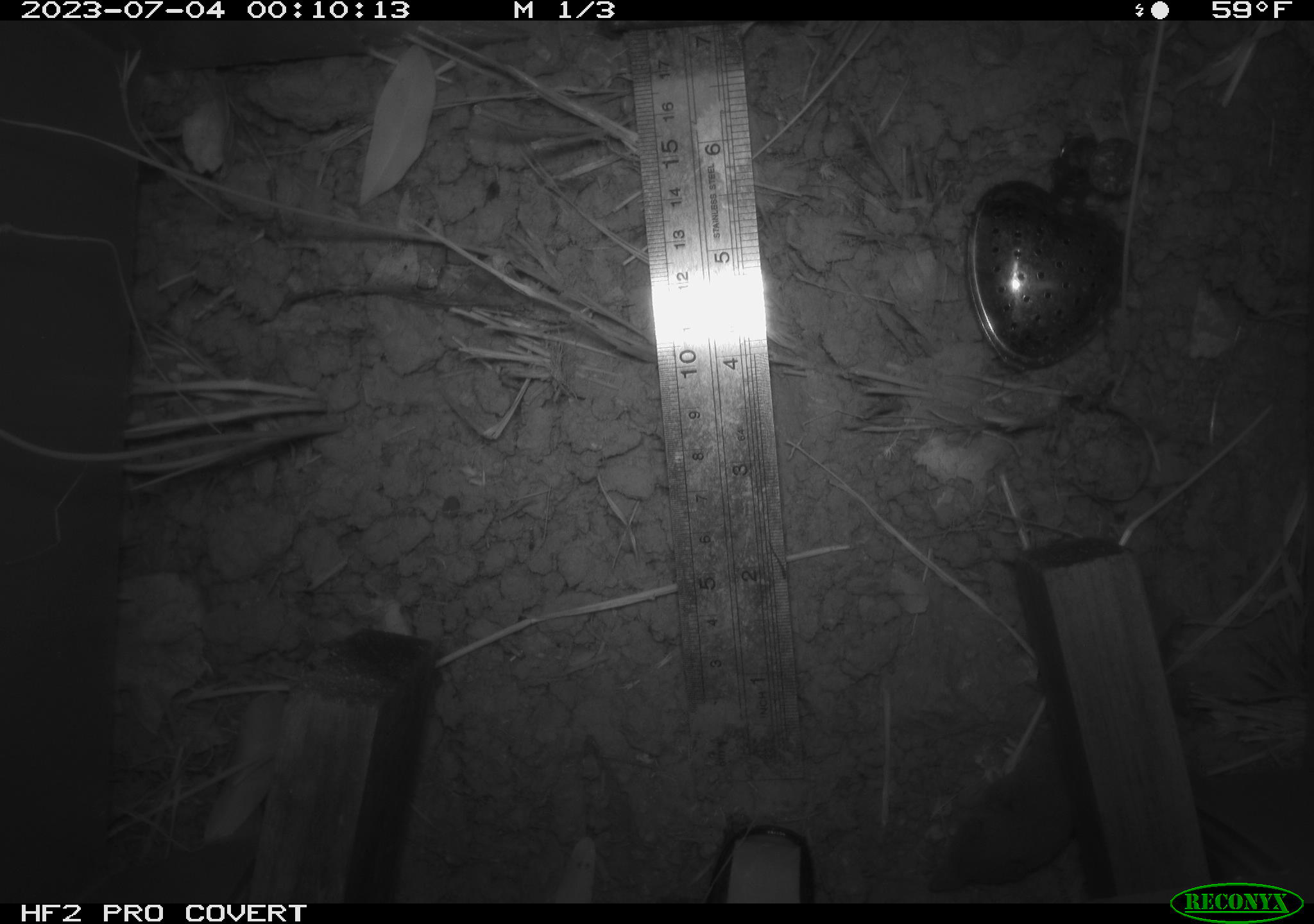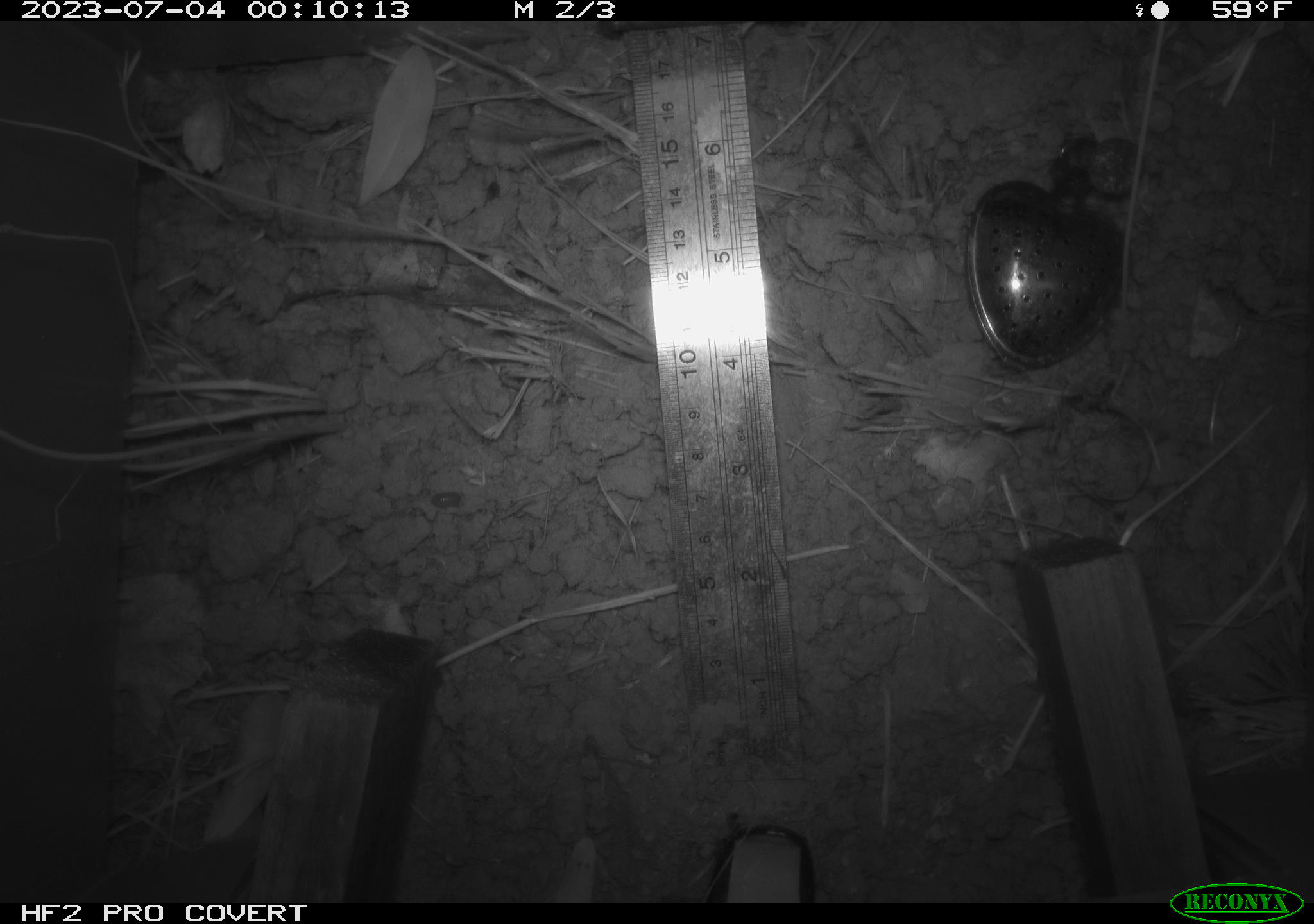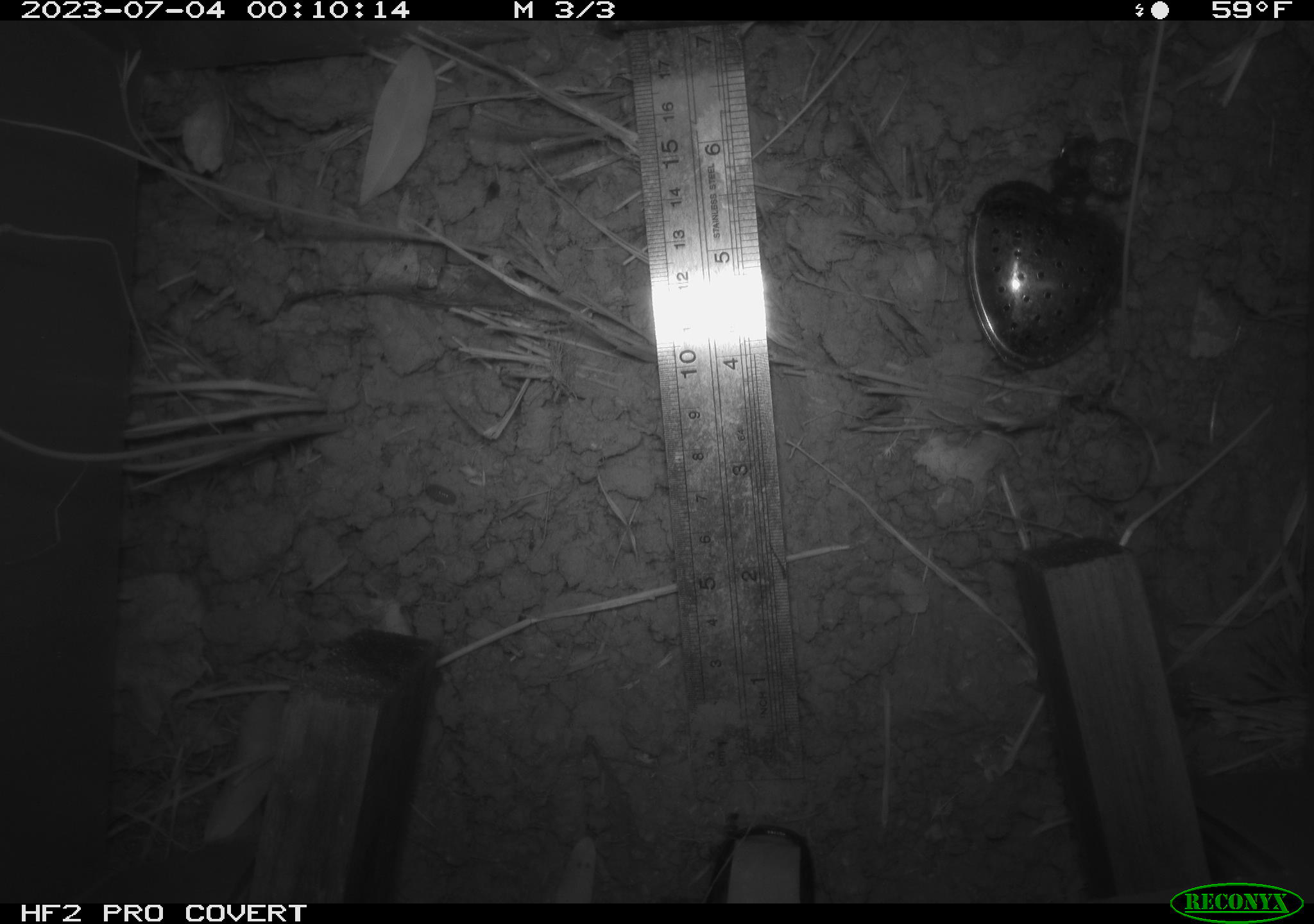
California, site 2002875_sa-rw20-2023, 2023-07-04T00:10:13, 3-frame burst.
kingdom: Animalia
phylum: Chordata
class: Mammalia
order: Eulipotyphla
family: Soricidae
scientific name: Soricidae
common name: shrews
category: soricidae family